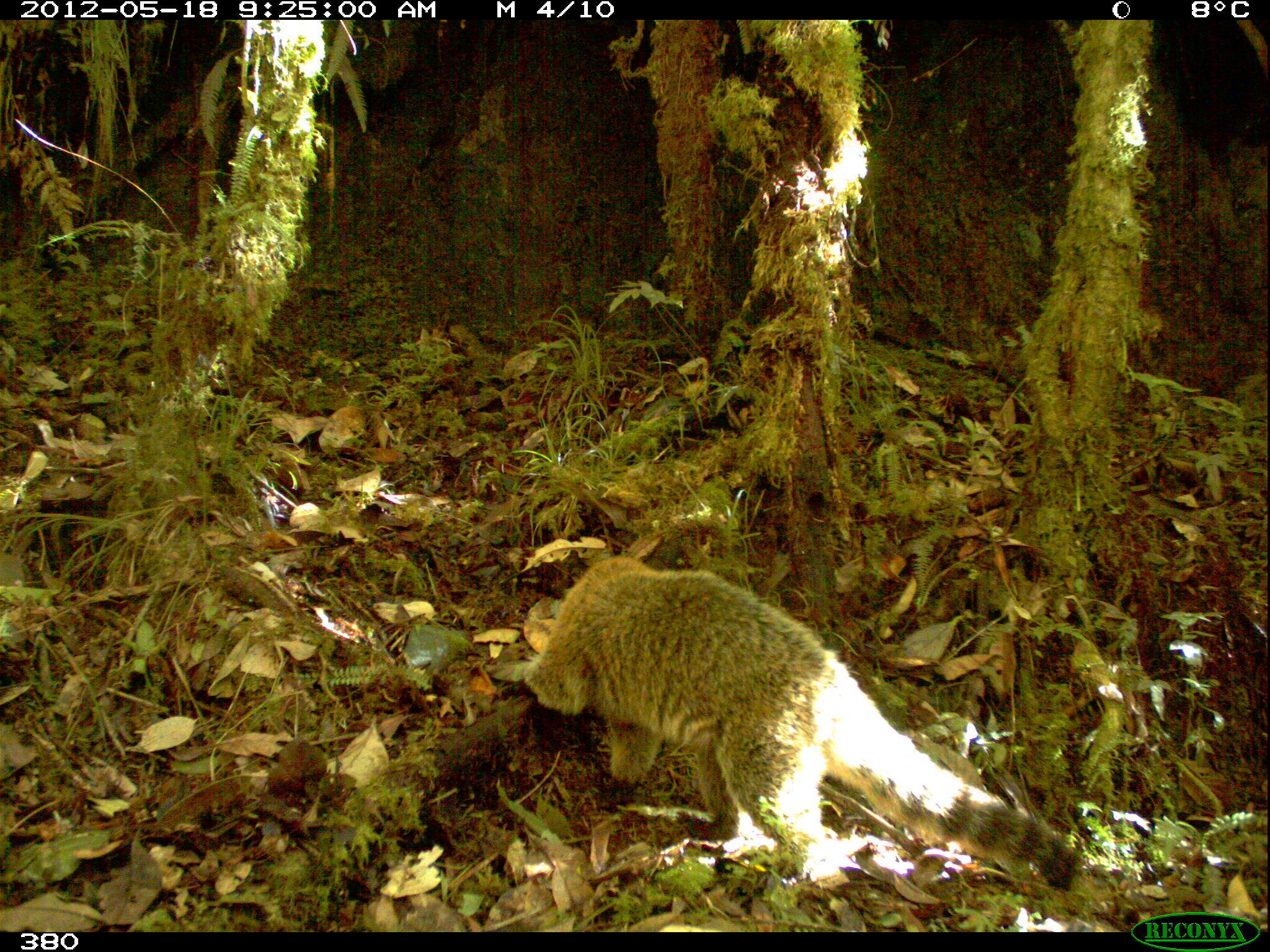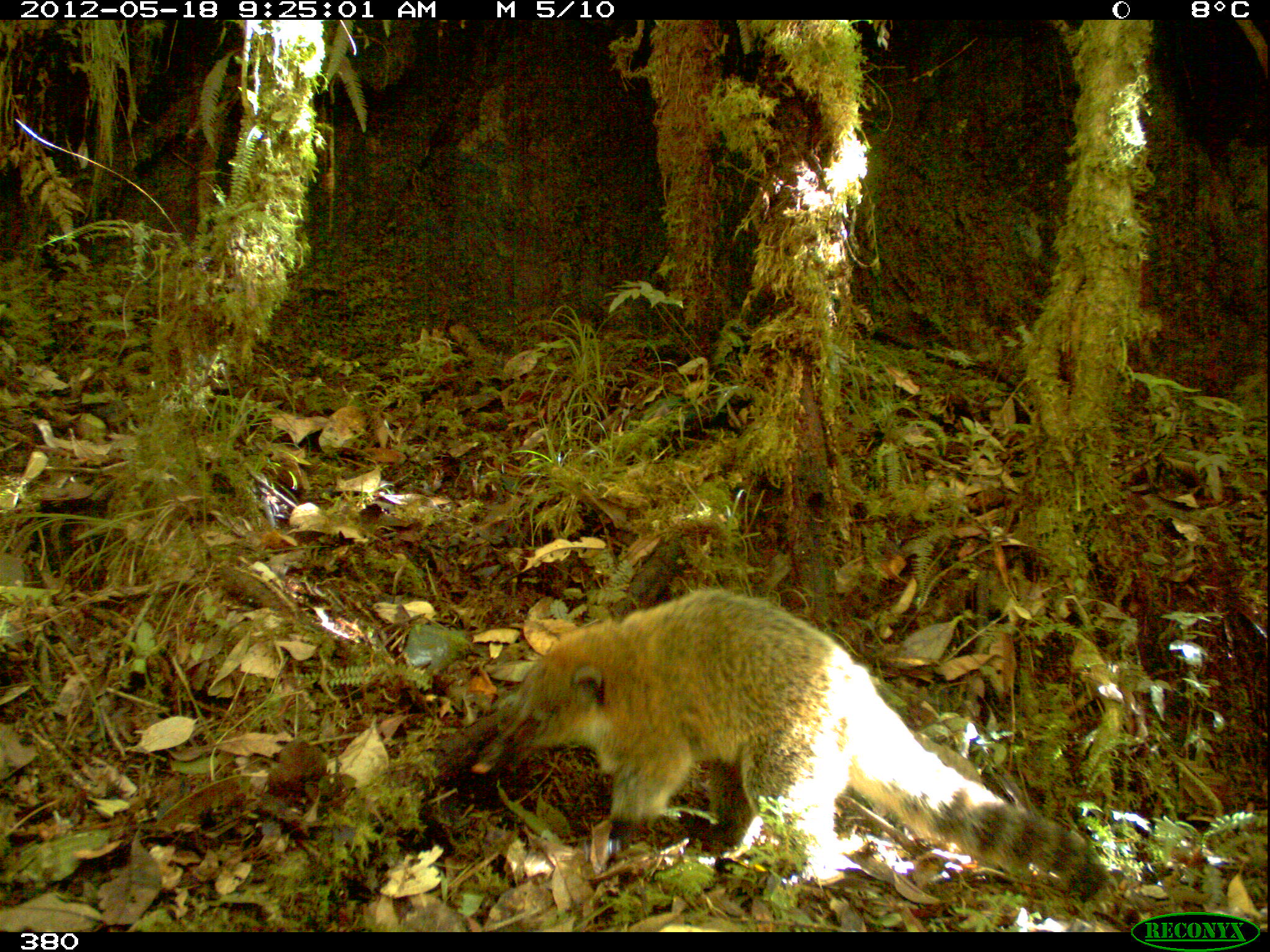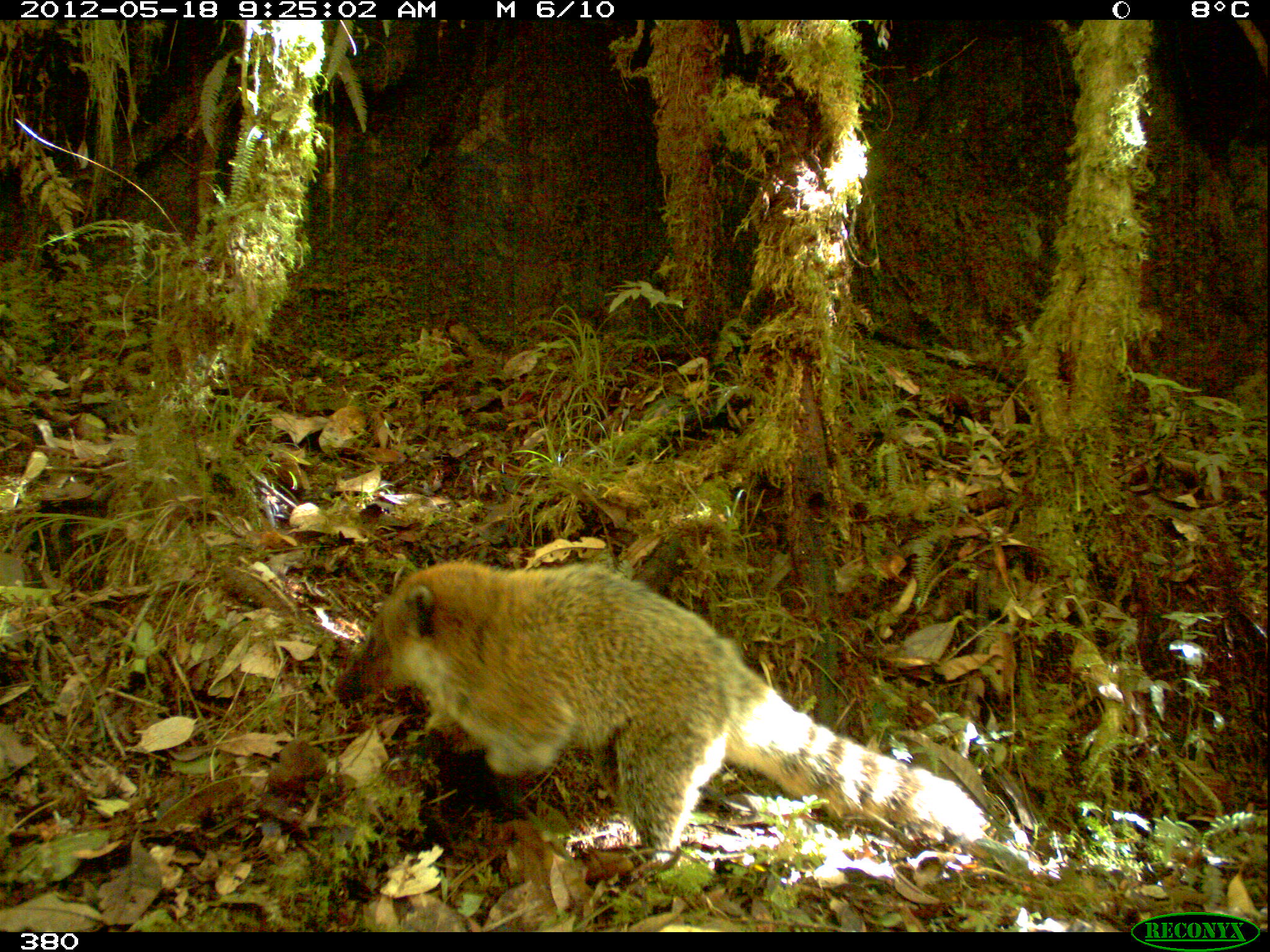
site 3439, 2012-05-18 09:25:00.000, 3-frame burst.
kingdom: Animalia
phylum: Chordata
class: Mammalia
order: Carnivora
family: Procyonidae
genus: Nasua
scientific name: Nasua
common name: coatis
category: unknown coati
Unknown coati (coatis) (Nasua).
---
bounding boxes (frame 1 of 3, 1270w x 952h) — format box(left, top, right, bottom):
unknown coati: box(519, 555, 1078, 893)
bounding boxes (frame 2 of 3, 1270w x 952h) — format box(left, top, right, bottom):
unknown coati: box(475, 589, 1120, 909)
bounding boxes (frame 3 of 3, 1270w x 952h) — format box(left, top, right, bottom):
unknown coati: box(330, 559, 990, 853)